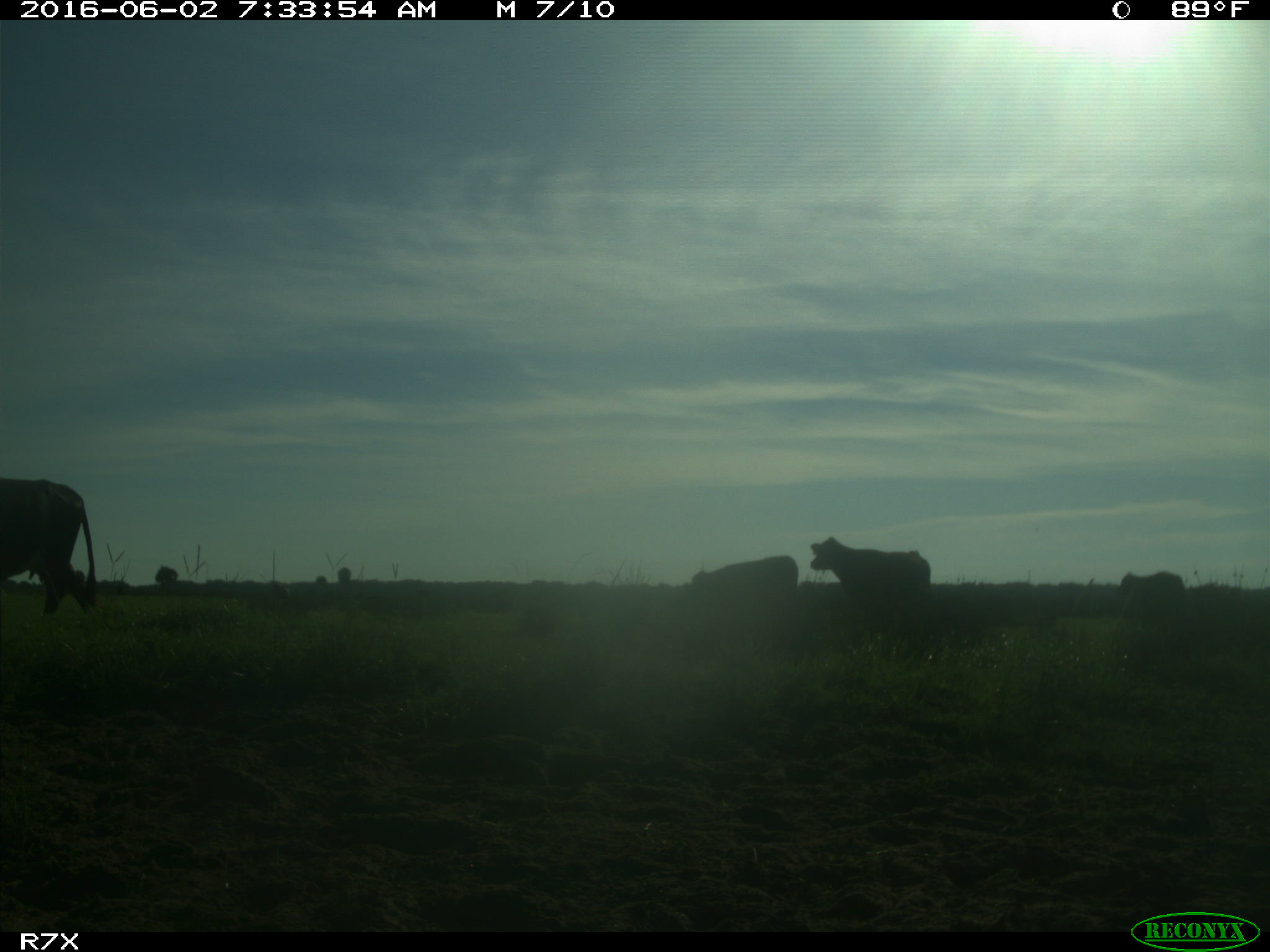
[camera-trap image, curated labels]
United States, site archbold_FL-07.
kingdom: Animalia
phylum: Chordata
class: Mammalia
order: Artiodactyla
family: Bovidae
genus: Bos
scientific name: Bos taurus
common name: domestic cow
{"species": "Bos taurus (domestic cow)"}